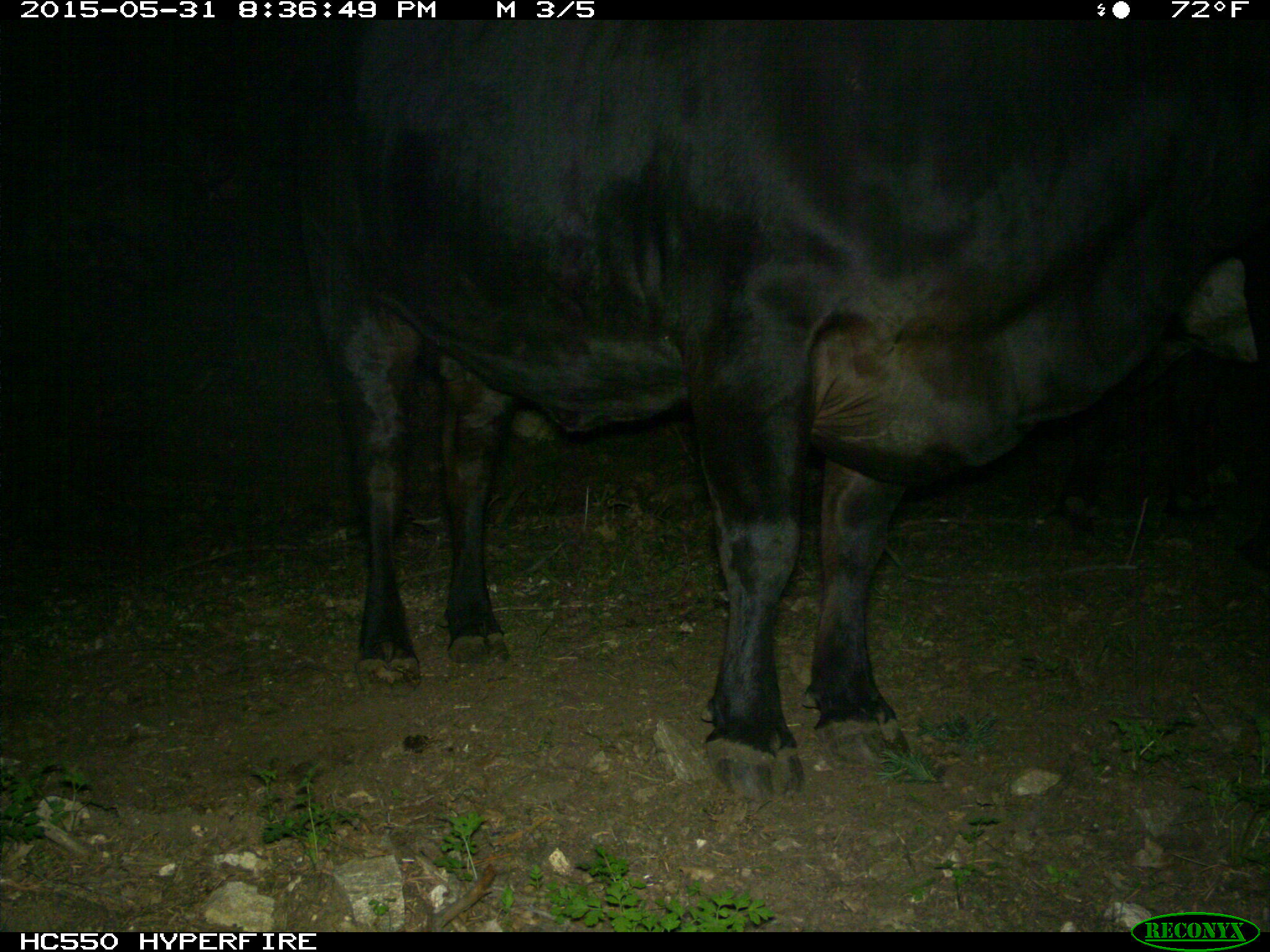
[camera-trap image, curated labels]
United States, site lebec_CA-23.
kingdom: Animalia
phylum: Chordata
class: Mammalia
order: Artiodactyla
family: Bovidae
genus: Bos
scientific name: Bos taurus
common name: domestic cow